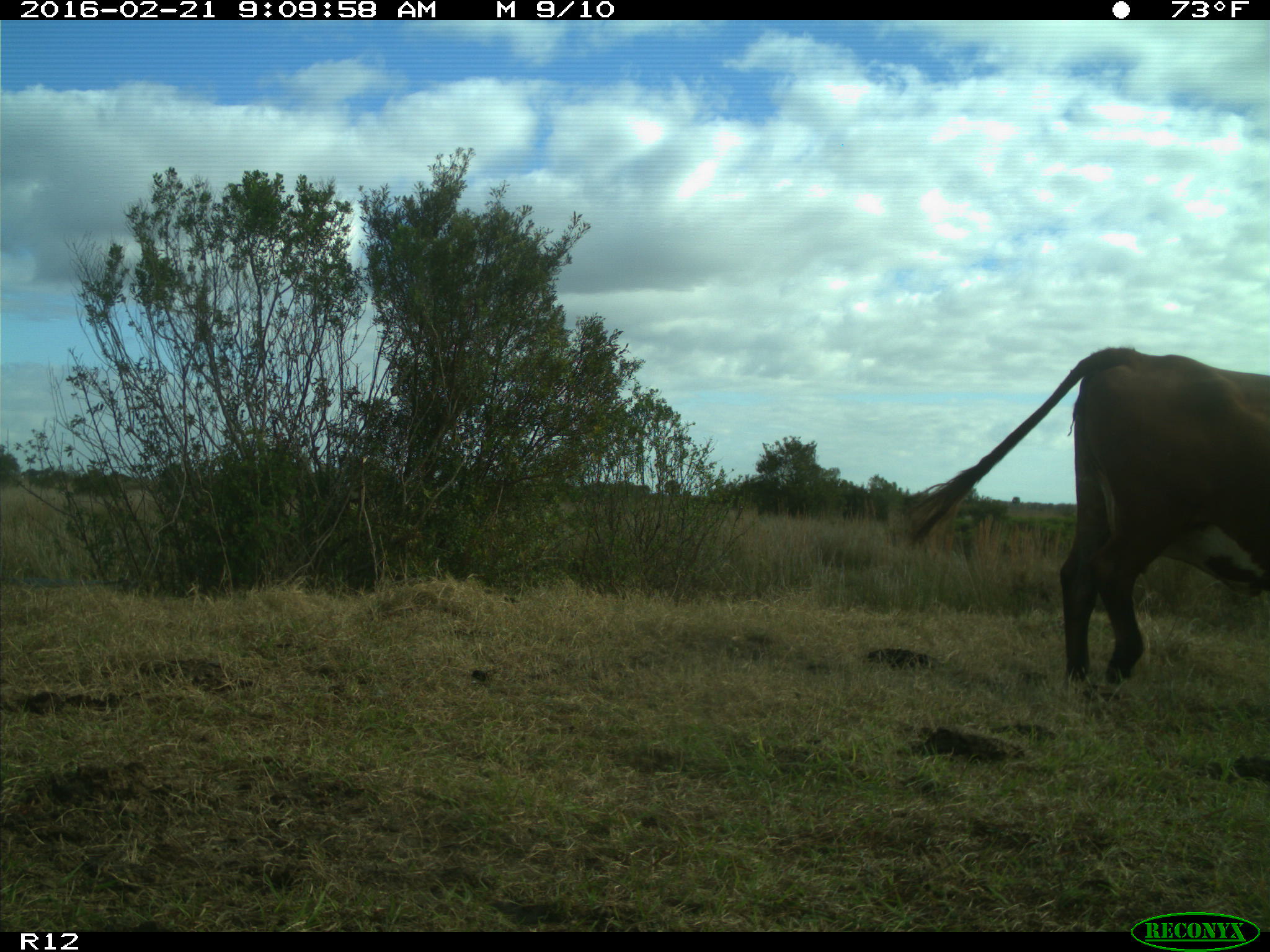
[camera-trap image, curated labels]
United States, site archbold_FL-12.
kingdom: Animalia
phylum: Chordata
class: Mammalia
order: Artiodactyla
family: Bovidae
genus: Bos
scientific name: Bos taurus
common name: domestic cow